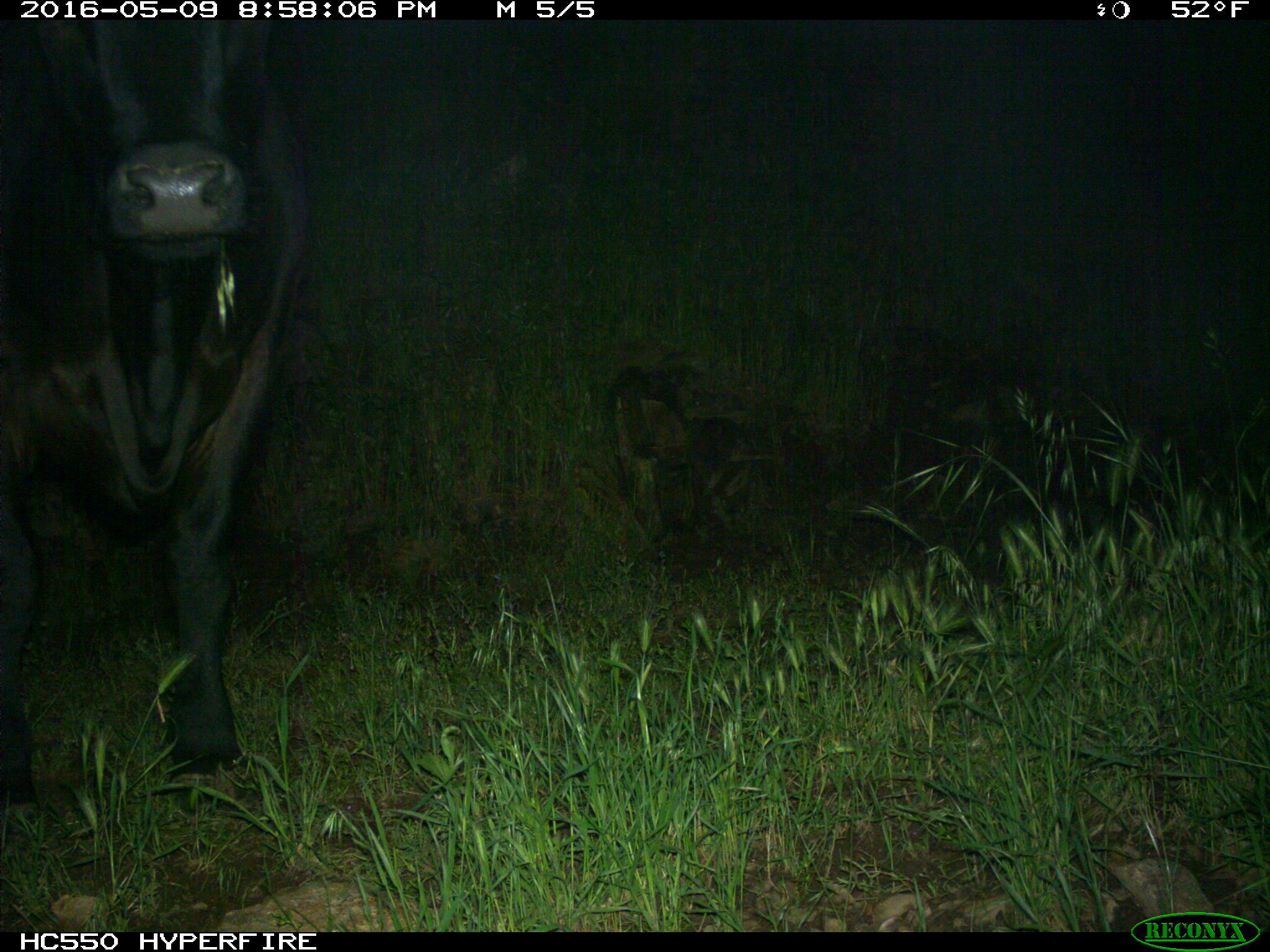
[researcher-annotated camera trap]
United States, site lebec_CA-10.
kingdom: Animalia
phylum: Chordata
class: Mammalia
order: Artiodactyla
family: Bovidae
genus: Bos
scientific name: Bos taurus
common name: domestic cow